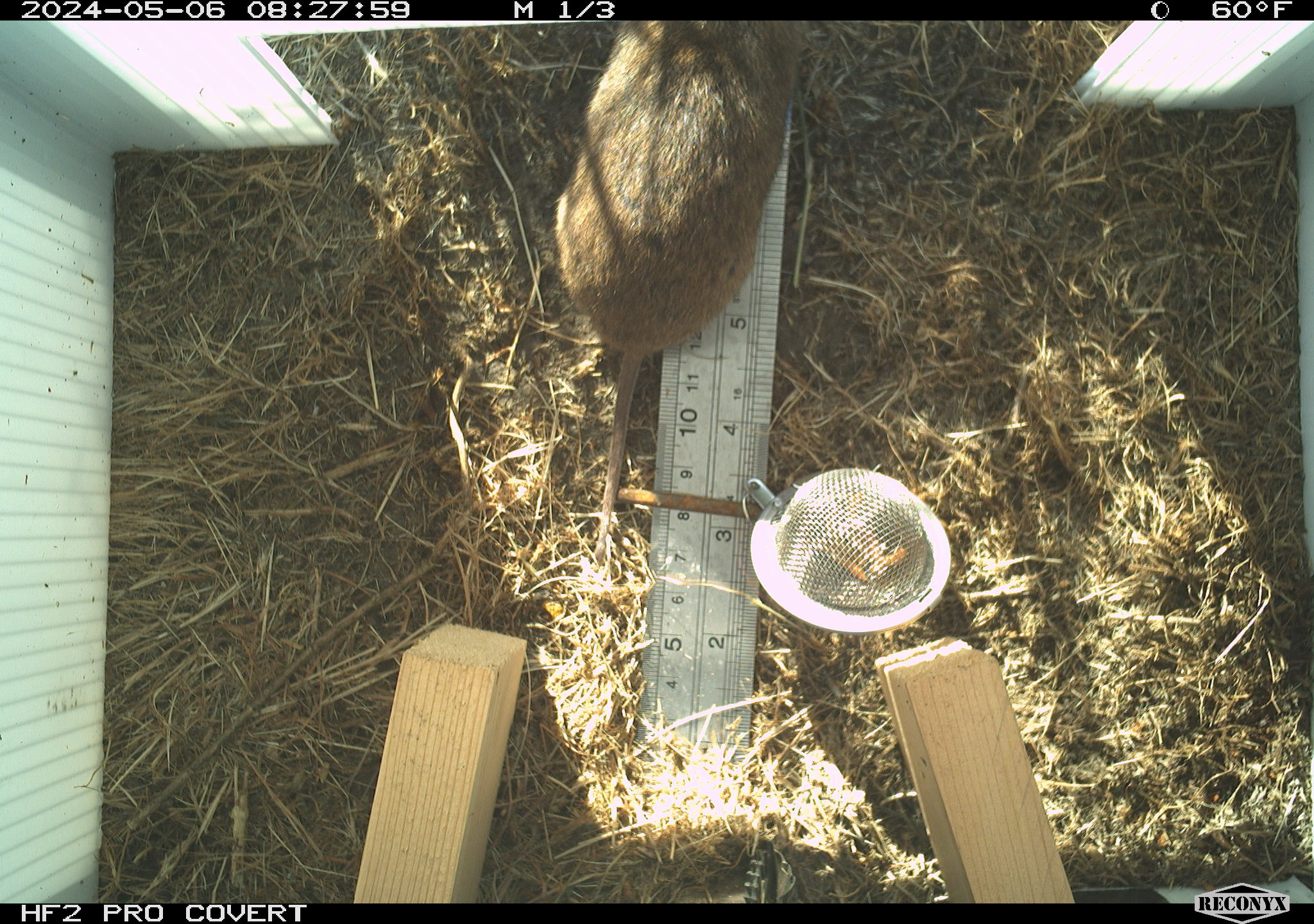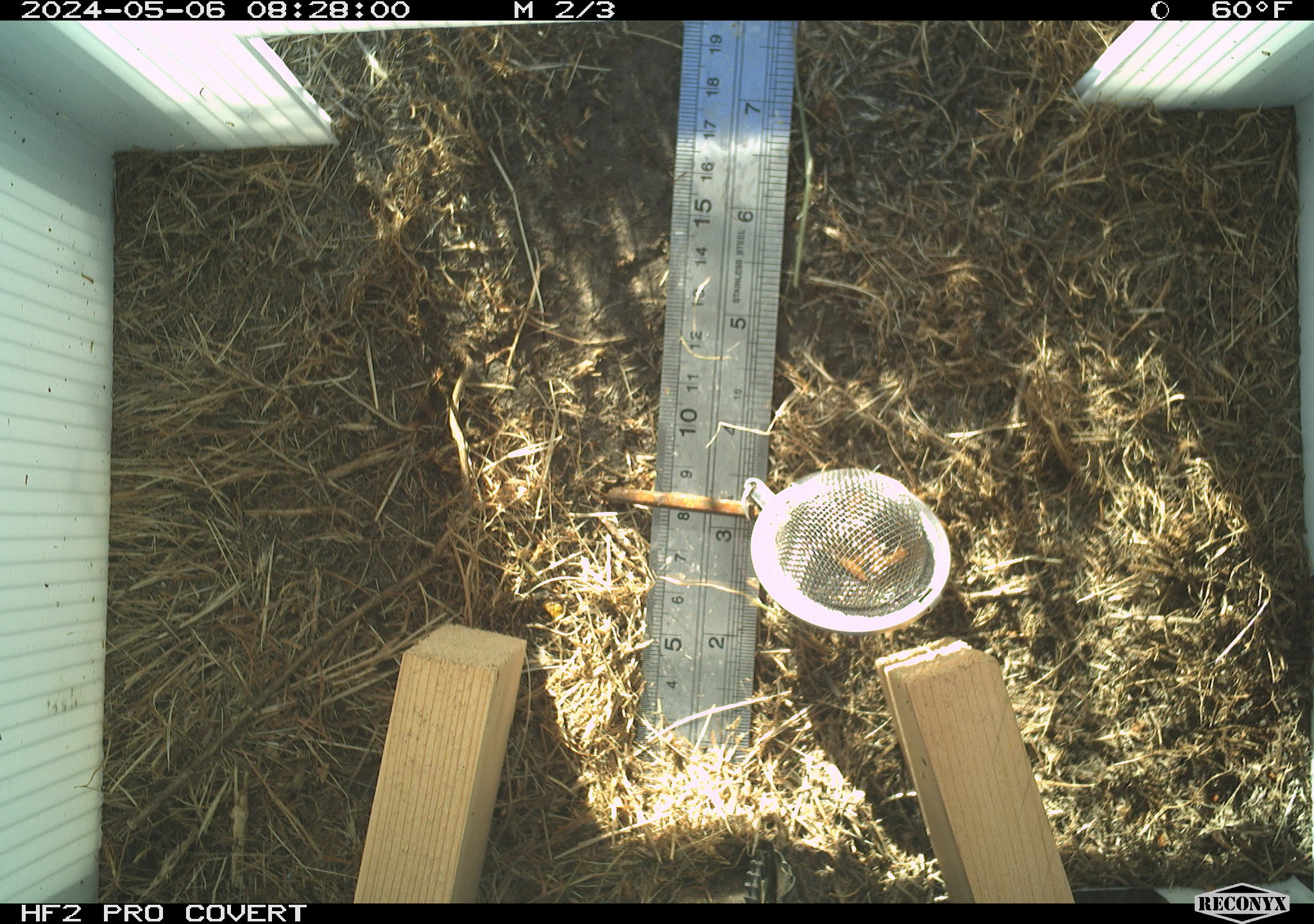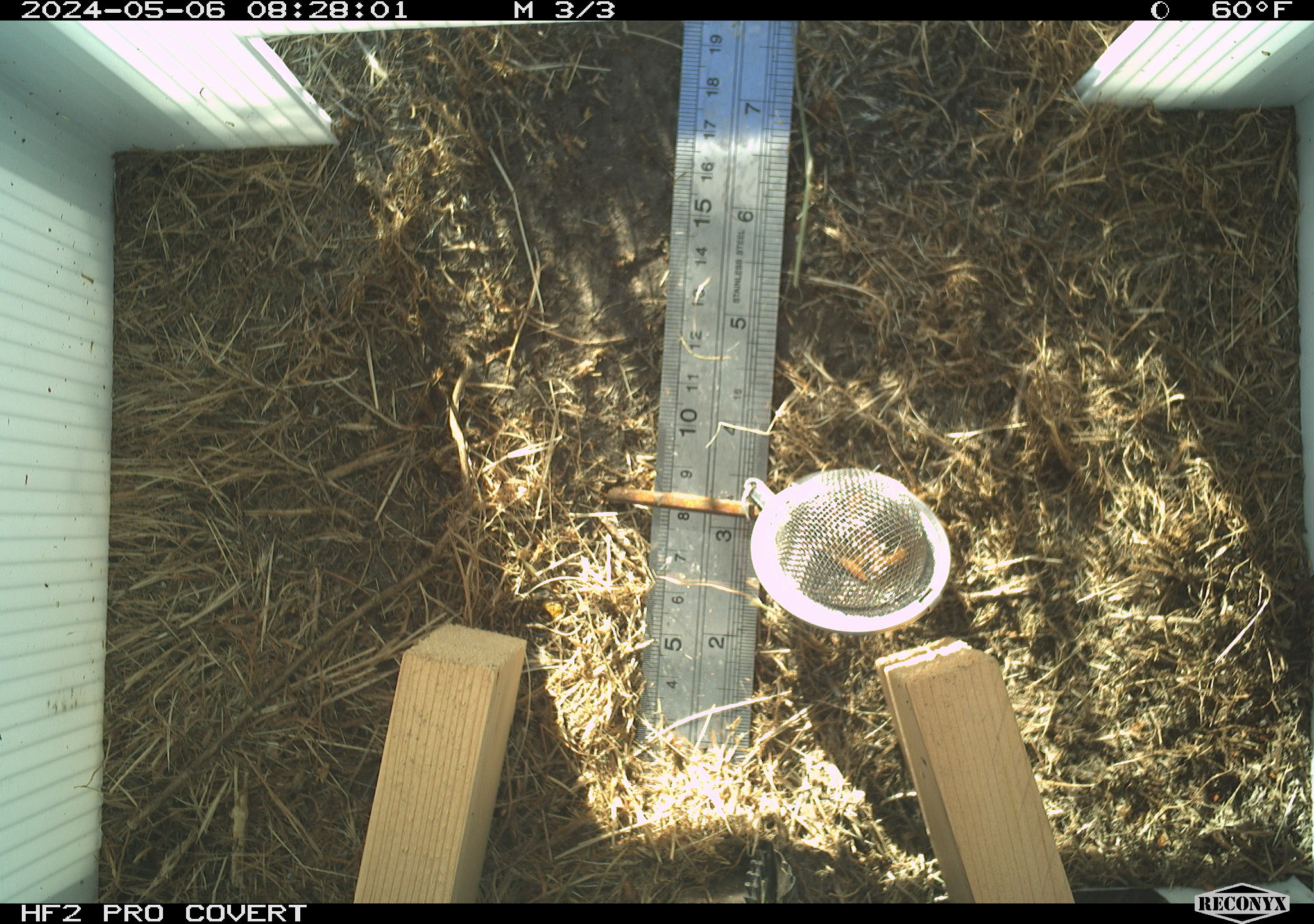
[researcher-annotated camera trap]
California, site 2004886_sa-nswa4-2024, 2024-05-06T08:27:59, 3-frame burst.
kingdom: Animalia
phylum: Chordata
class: Mammalia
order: Rodentia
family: Cricetidae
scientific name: Arvicolinae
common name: voles, lemmings, and muskrats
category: arvicolinae subfamily